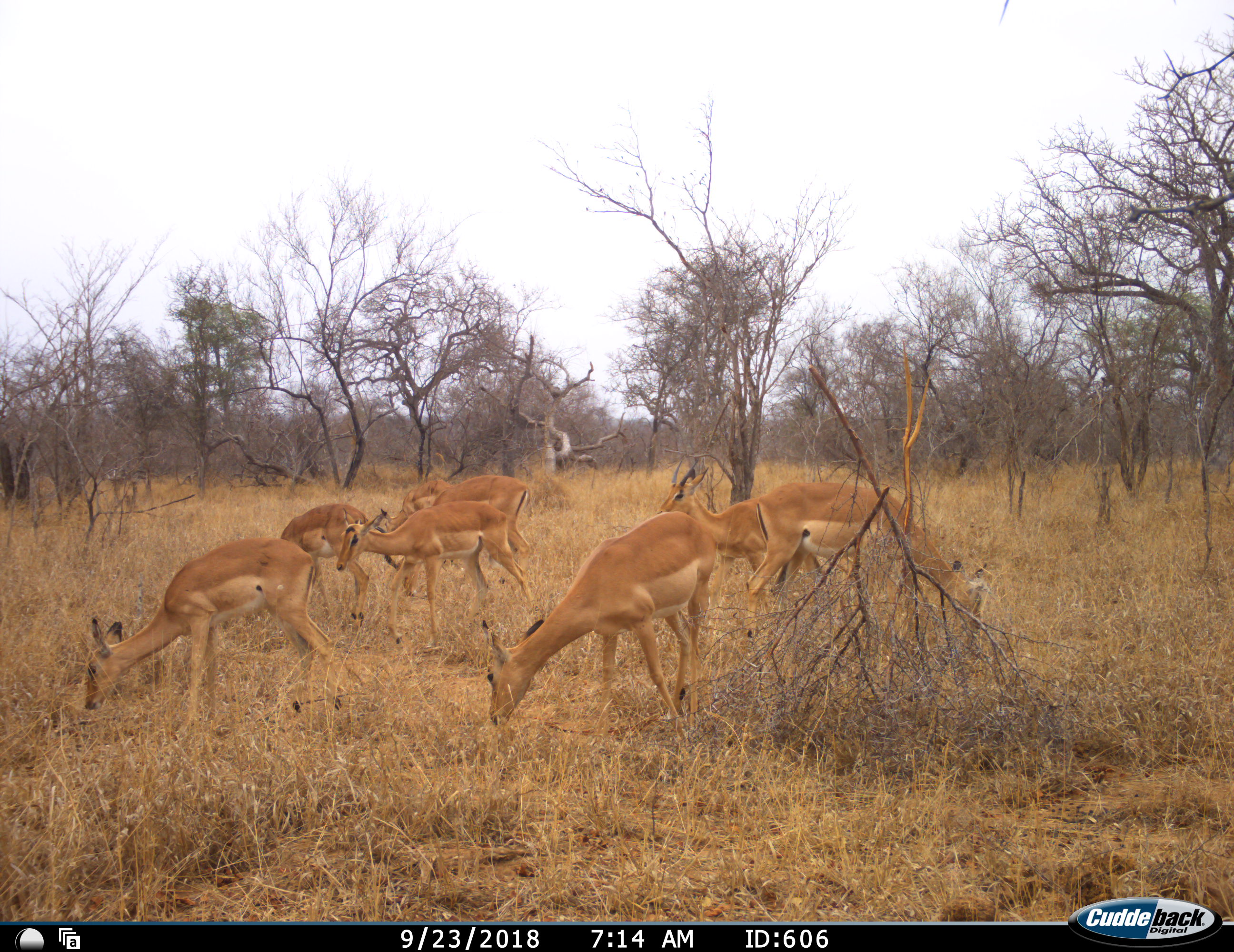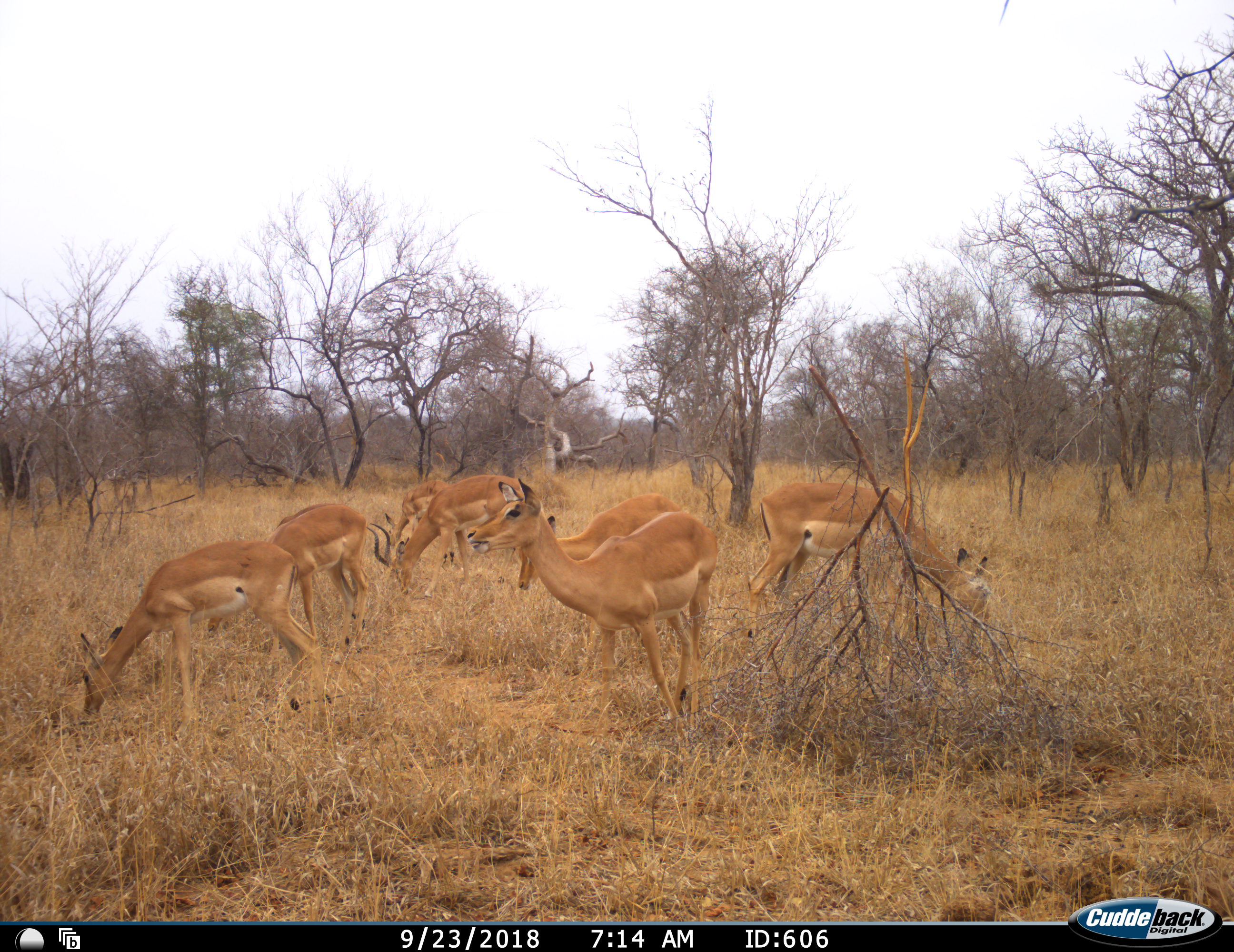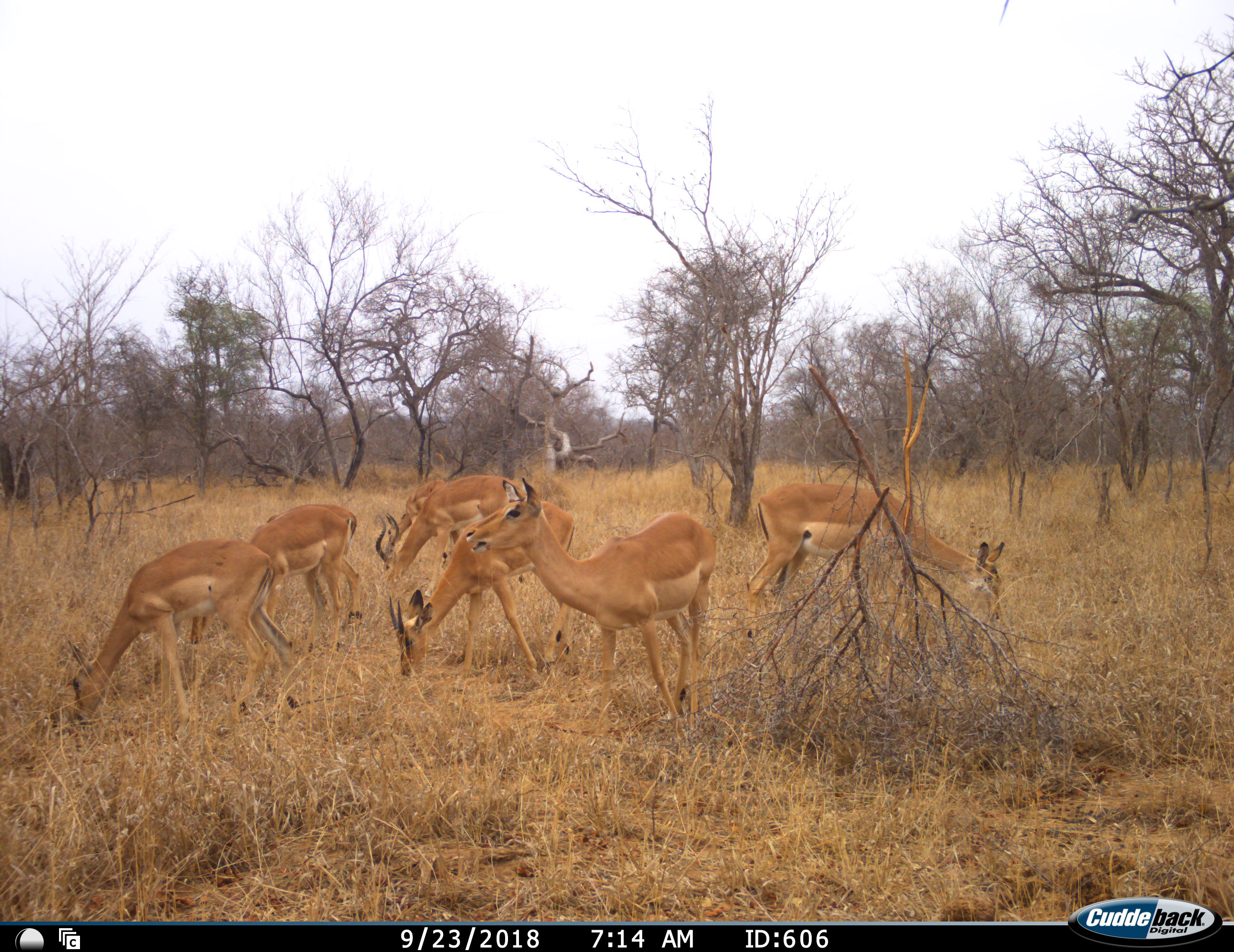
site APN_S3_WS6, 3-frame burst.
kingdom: Animalia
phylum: Chordata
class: Mammalia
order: Artiodactyla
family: Bovidae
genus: Aepyceros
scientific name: Aepyceros melampus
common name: impala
Impala (Aepyceros melampus), count 8. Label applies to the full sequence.